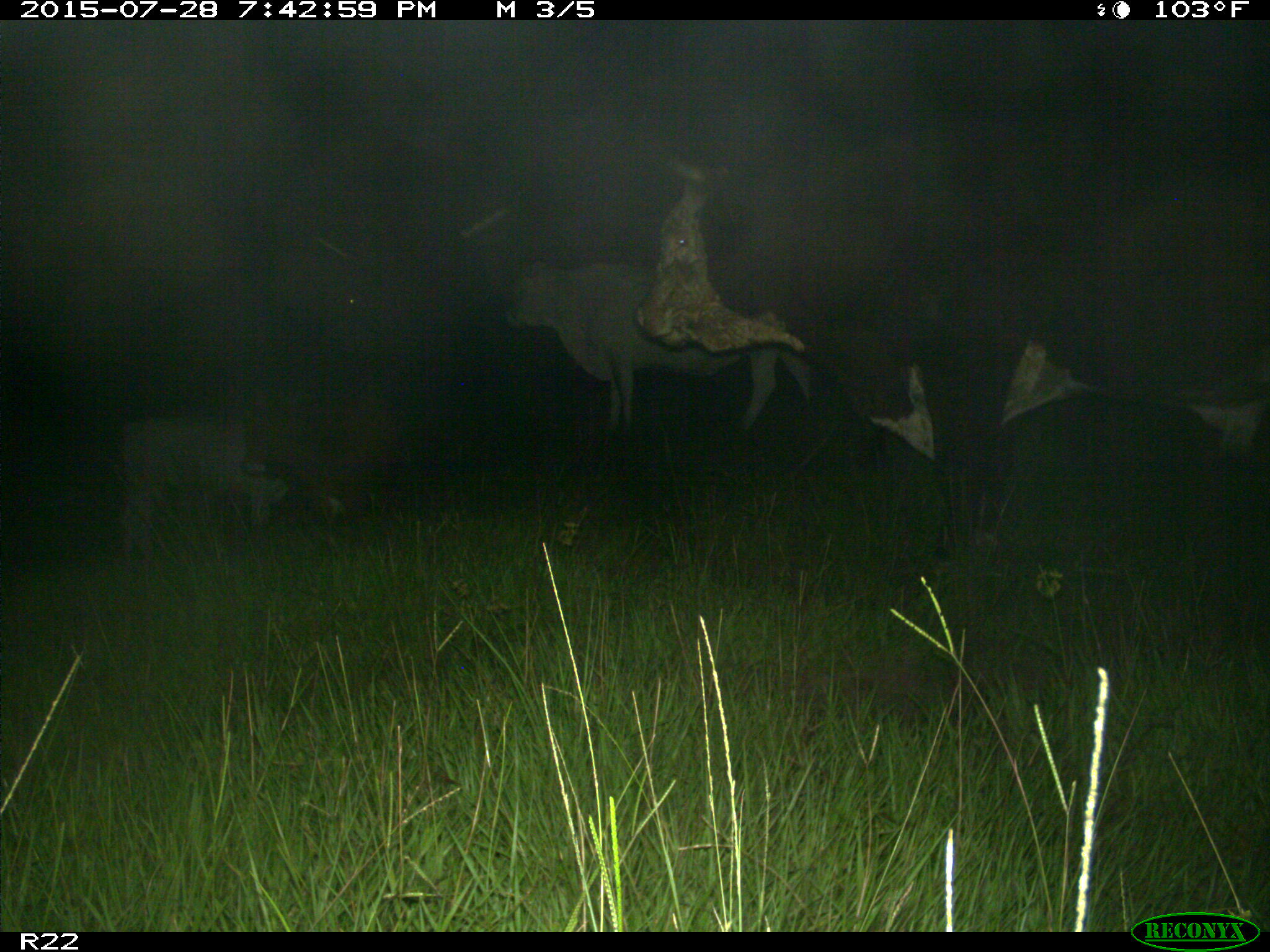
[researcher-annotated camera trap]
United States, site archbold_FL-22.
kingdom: Animalia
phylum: Chordata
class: Mammalia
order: Artiodactyla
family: Bovidae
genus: Bos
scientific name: Bos taurus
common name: domestic cow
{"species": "Bos taurus (domestic cow)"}